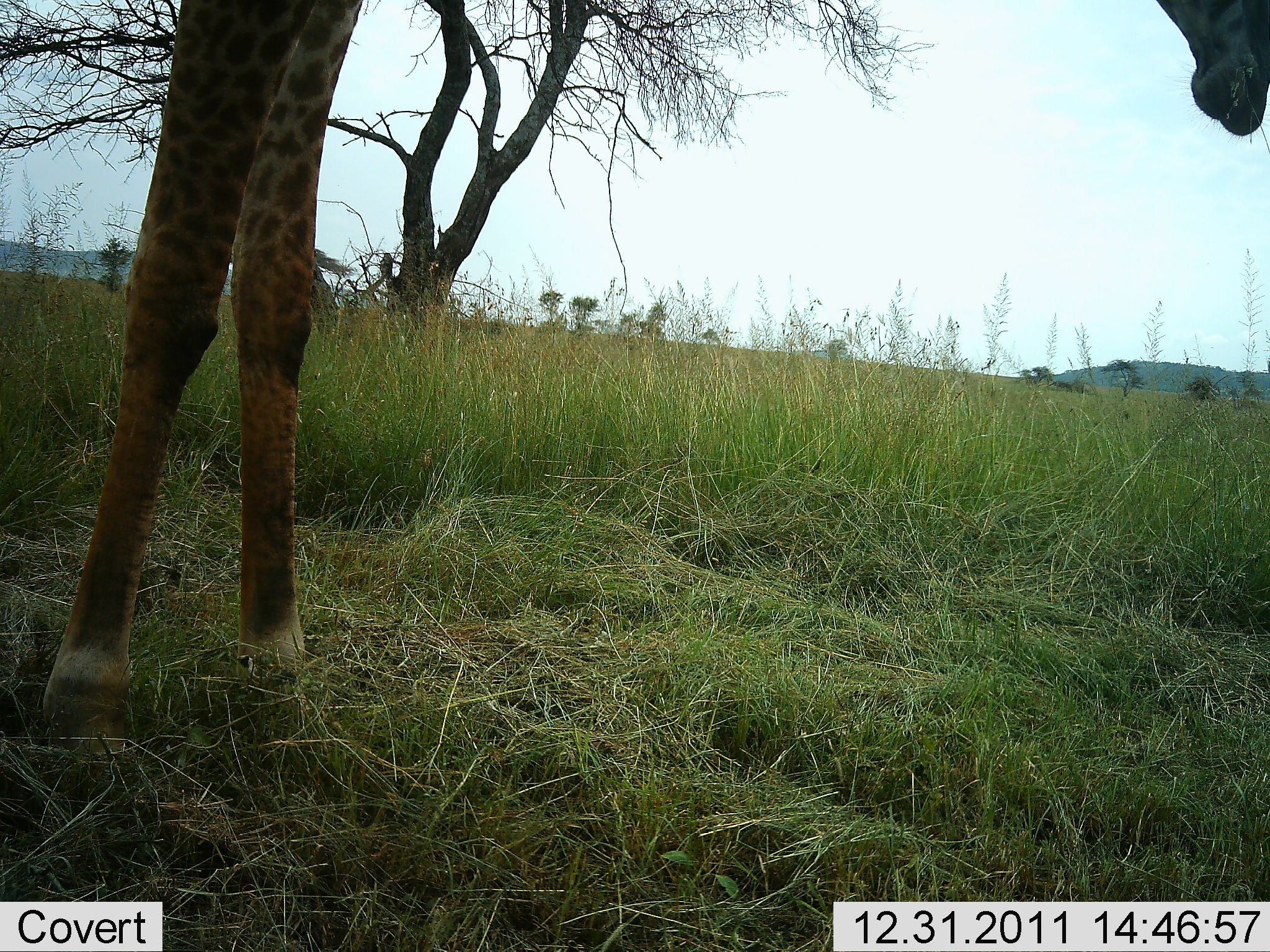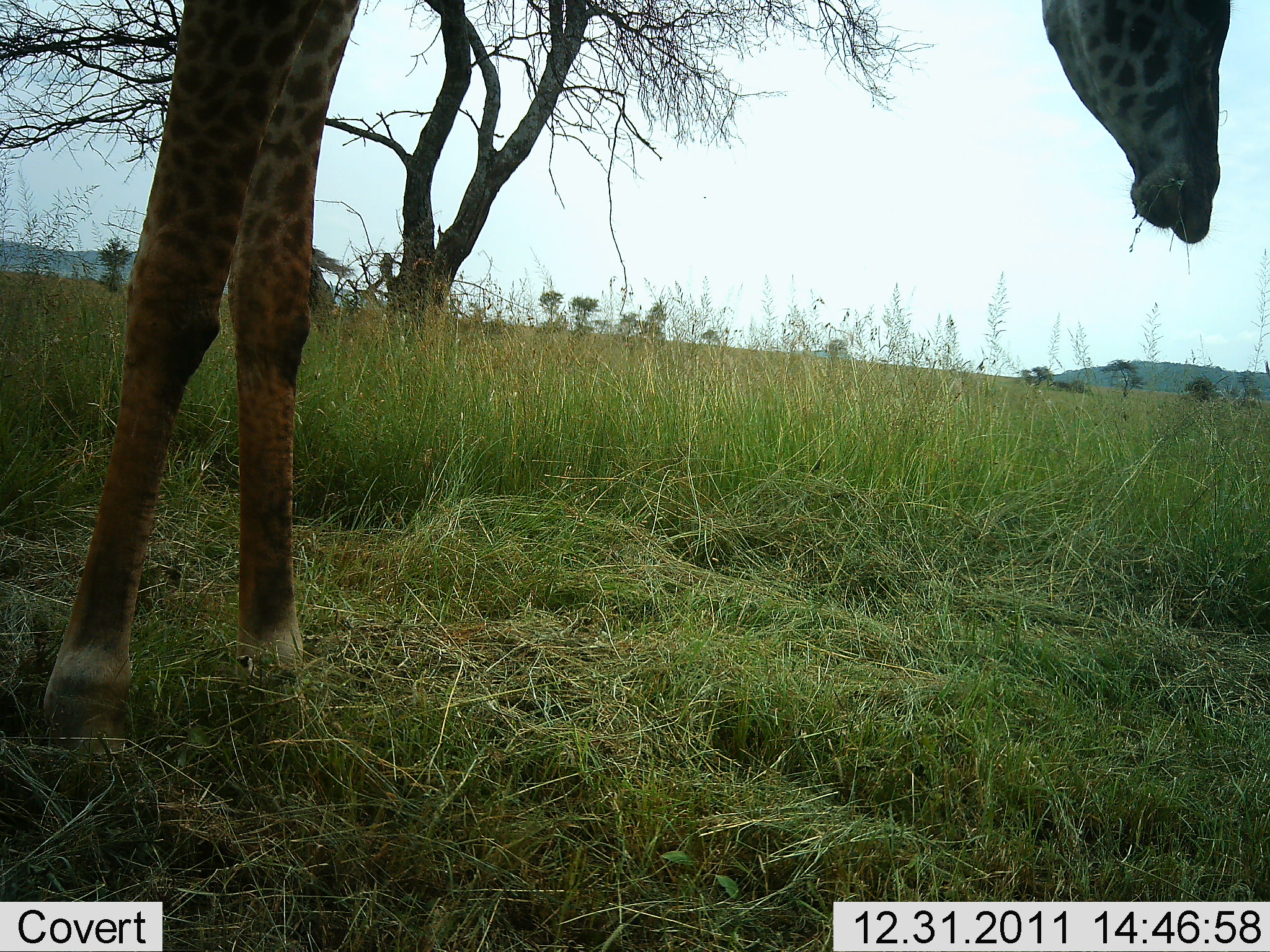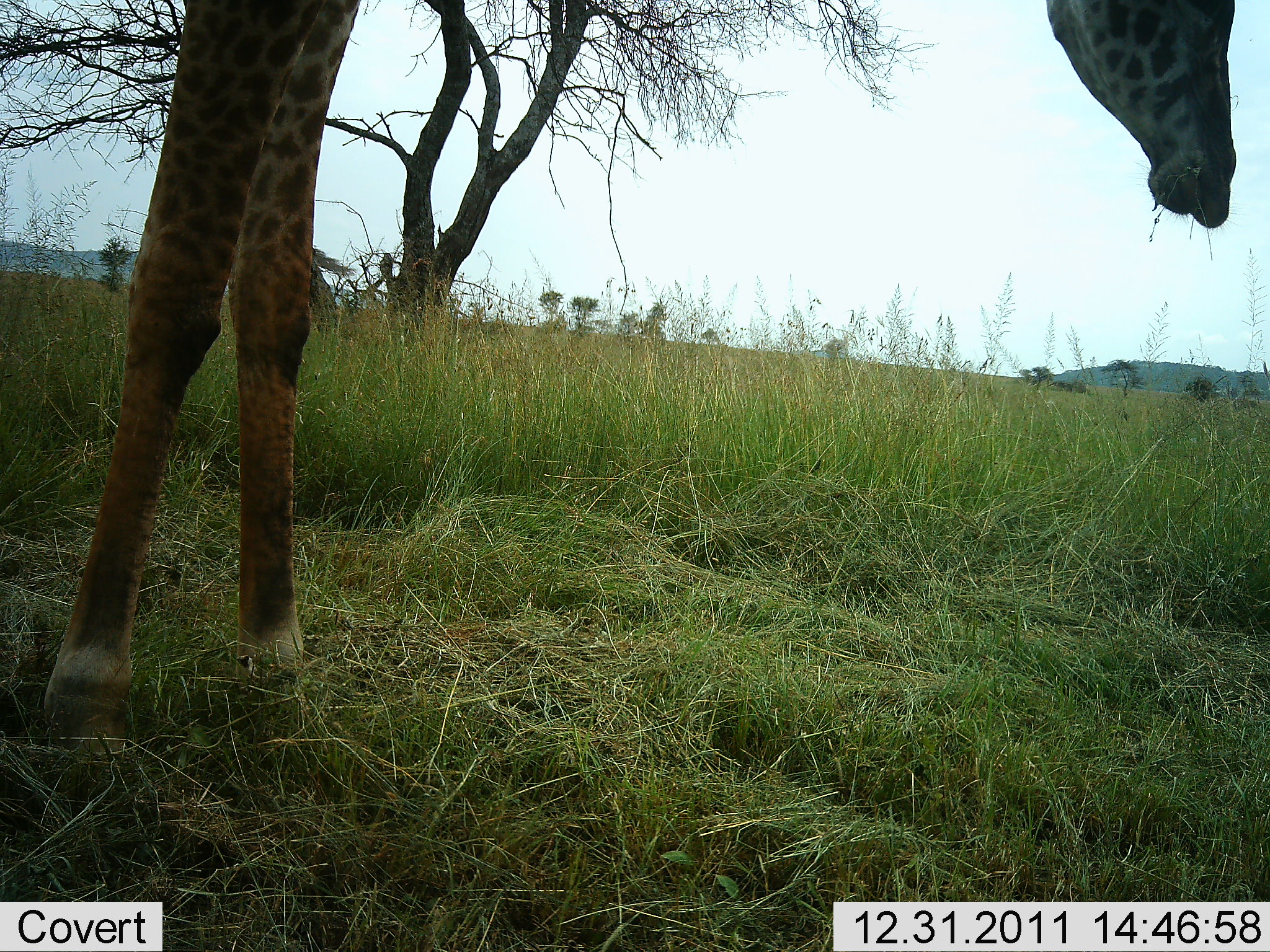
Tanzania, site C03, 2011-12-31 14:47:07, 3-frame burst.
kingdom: Animalia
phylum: Chordata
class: Mammalia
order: Artiodactyla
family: Giraffidae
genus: Giraffa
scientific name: Giraffa camelopardalis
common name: giraffe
Giraffe (Giraffa camelopardalis), count 1. Behavior (volunteer vote fractions): standing 45%, resting 5%, moving 0%, interacting 0%. Young present (vote fraction): 0%. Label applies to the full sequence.